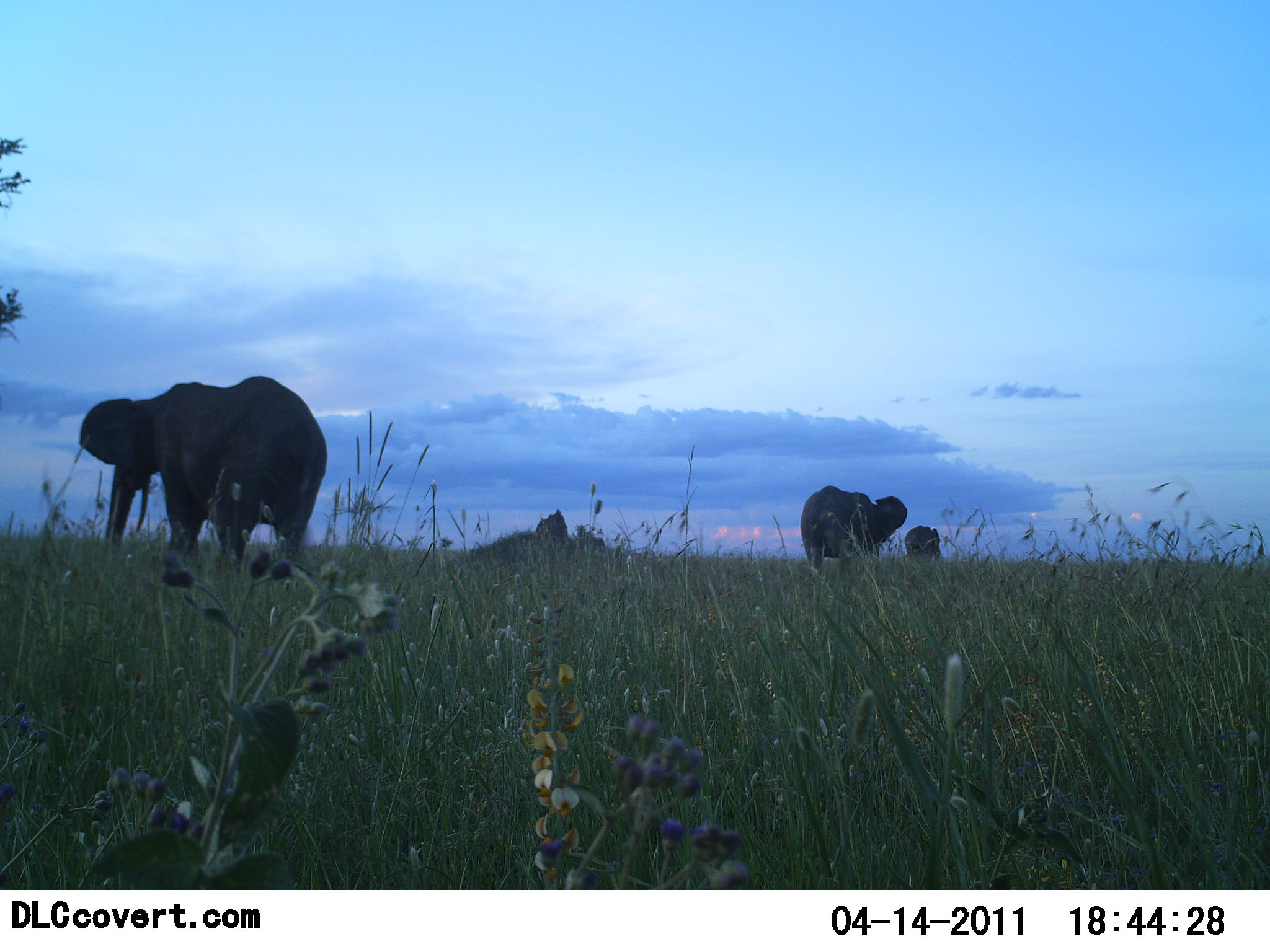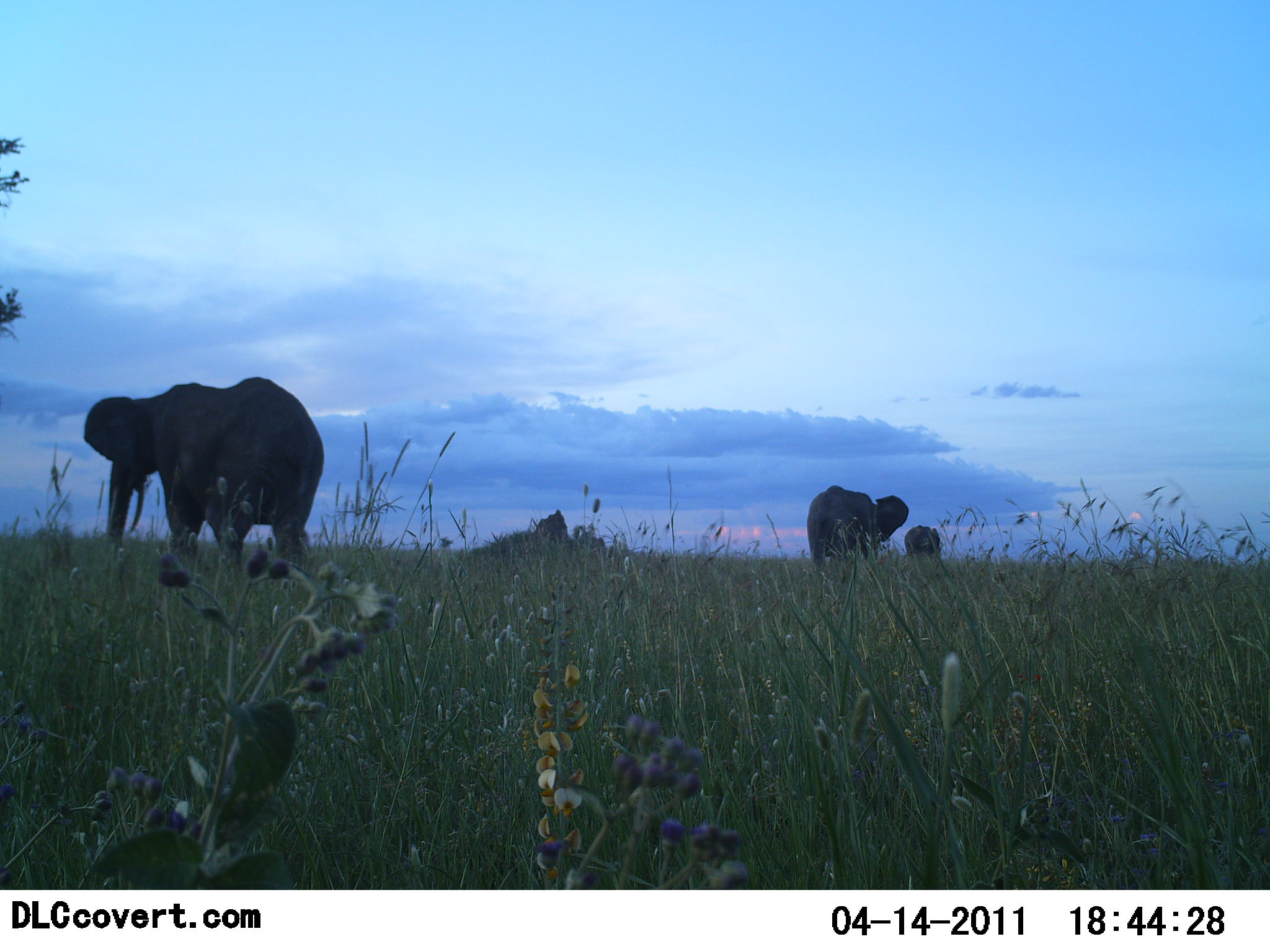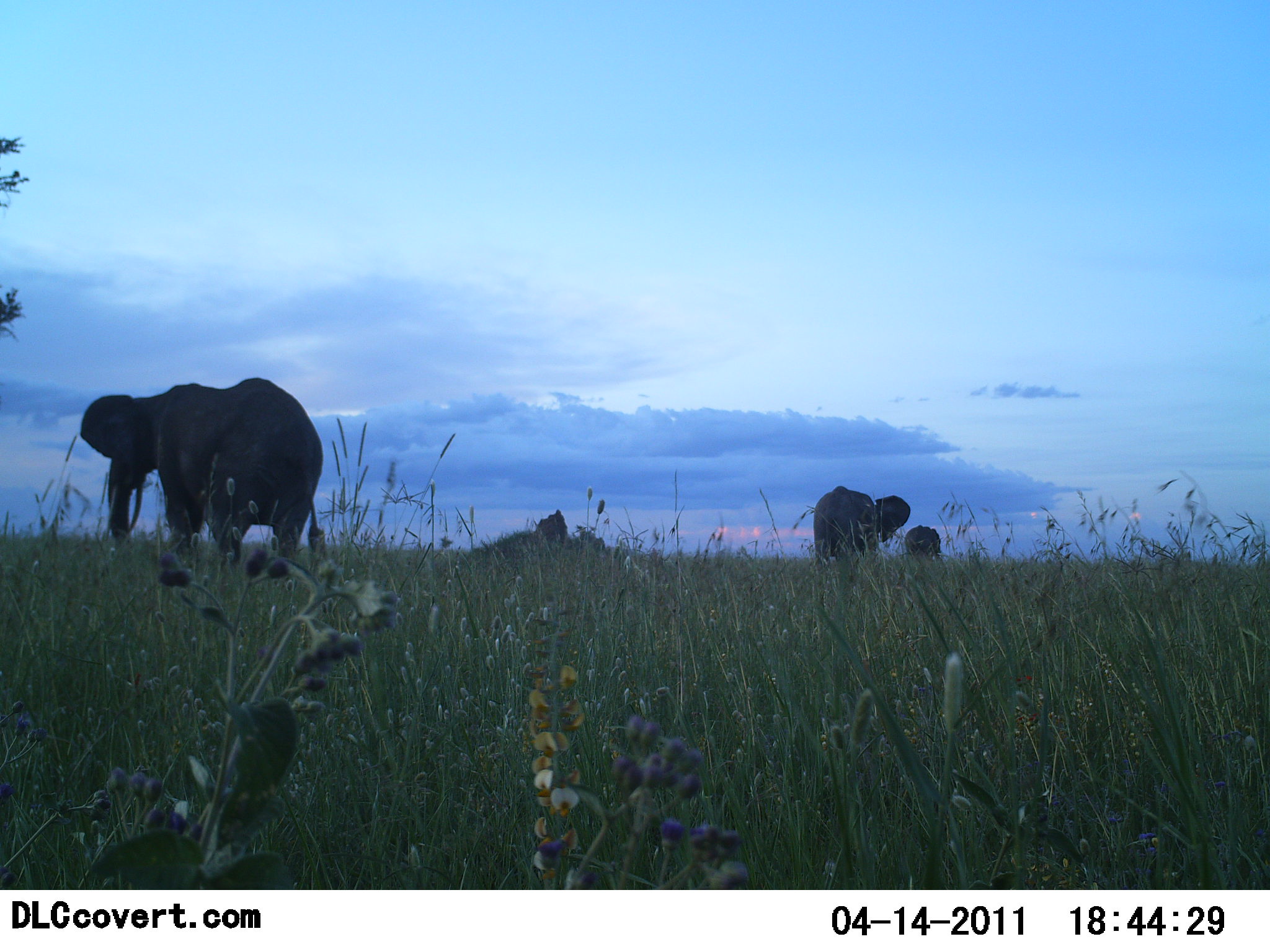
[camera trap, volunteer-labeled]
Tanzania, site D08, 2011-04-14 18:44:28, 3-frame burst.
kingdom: Animalia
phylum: Chordata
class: Mammalia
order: Proboscidea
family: Elephantidae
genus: Loxodonta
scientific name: Loxodonta africana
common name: african bush elephant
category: elephant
Elephant (african bush elephant) (Loxodonta africana), count 3. Behavior (volunteer vote fractions): standing 73%, resting 9%, moving 27%, interacting 9%. Young present (vote fraction): 9%. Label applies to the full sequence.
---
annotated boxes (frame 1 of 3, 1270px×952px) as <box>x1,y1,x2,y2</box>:
animal: <box>78,373,329,589</box>; <box>800,485,909,582</box>; <box>903,526,943,572</box>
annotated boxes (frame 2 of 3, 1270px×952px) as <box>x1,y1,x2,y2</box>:
animal: <box>81,374,326,583</box>; <box>804,481,910,577</box>; <box>904,520,944,569</box>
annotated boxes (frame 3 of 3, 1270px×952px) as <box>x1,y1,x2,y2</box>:
animal: <box>75,376,324,584</box>; <box>813,483,912,595</box>; <box>903,522,943,565</box>